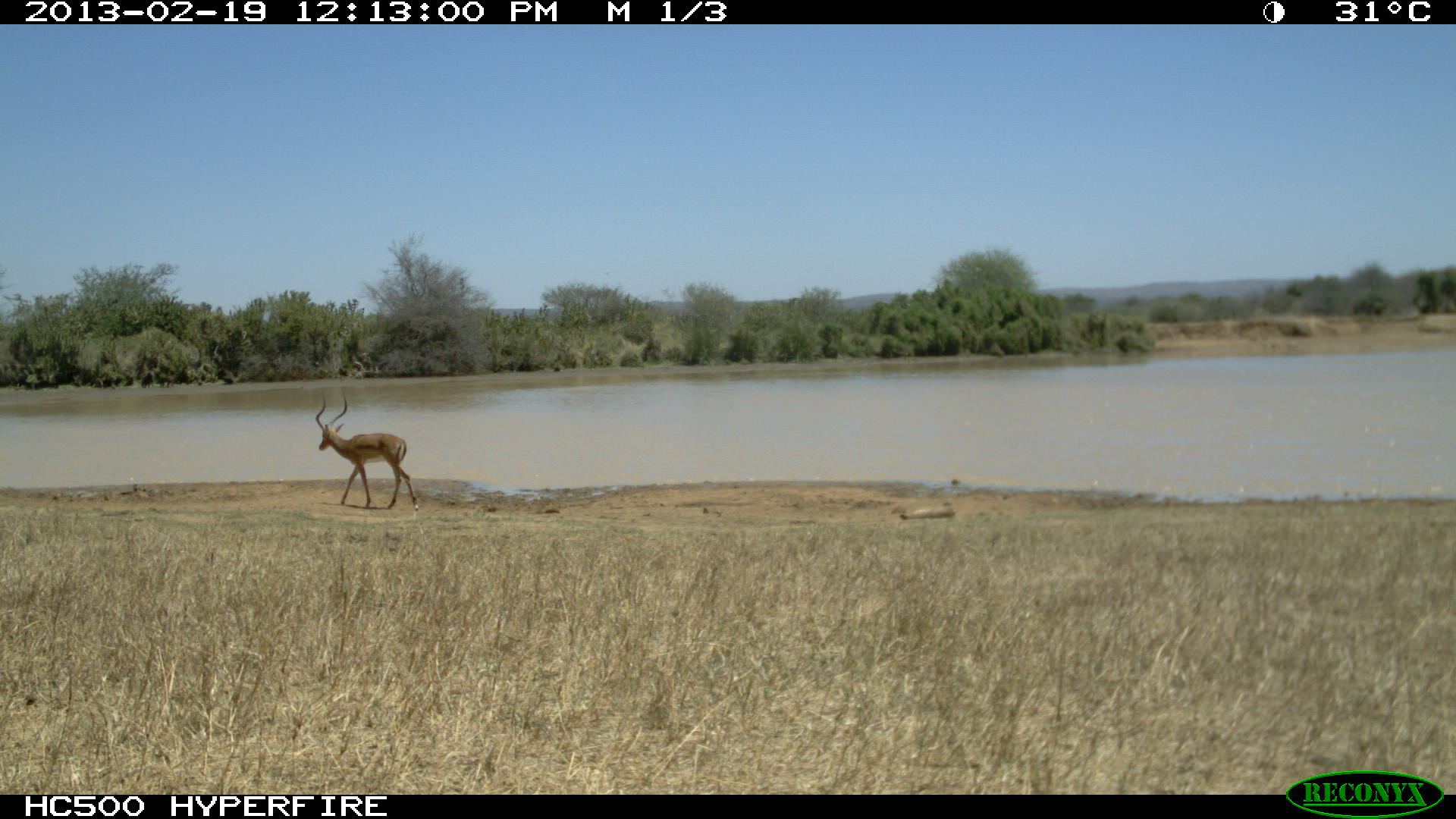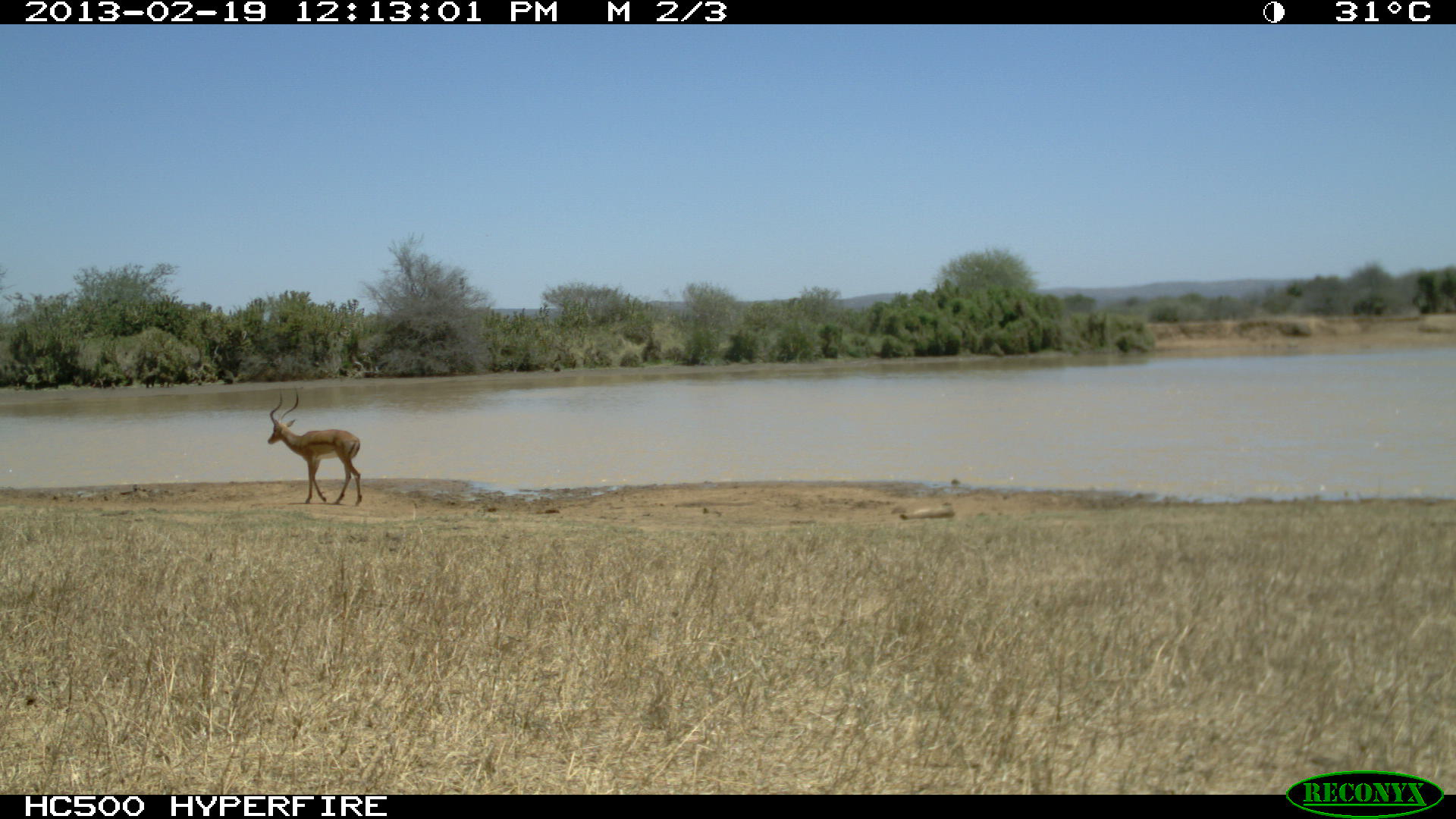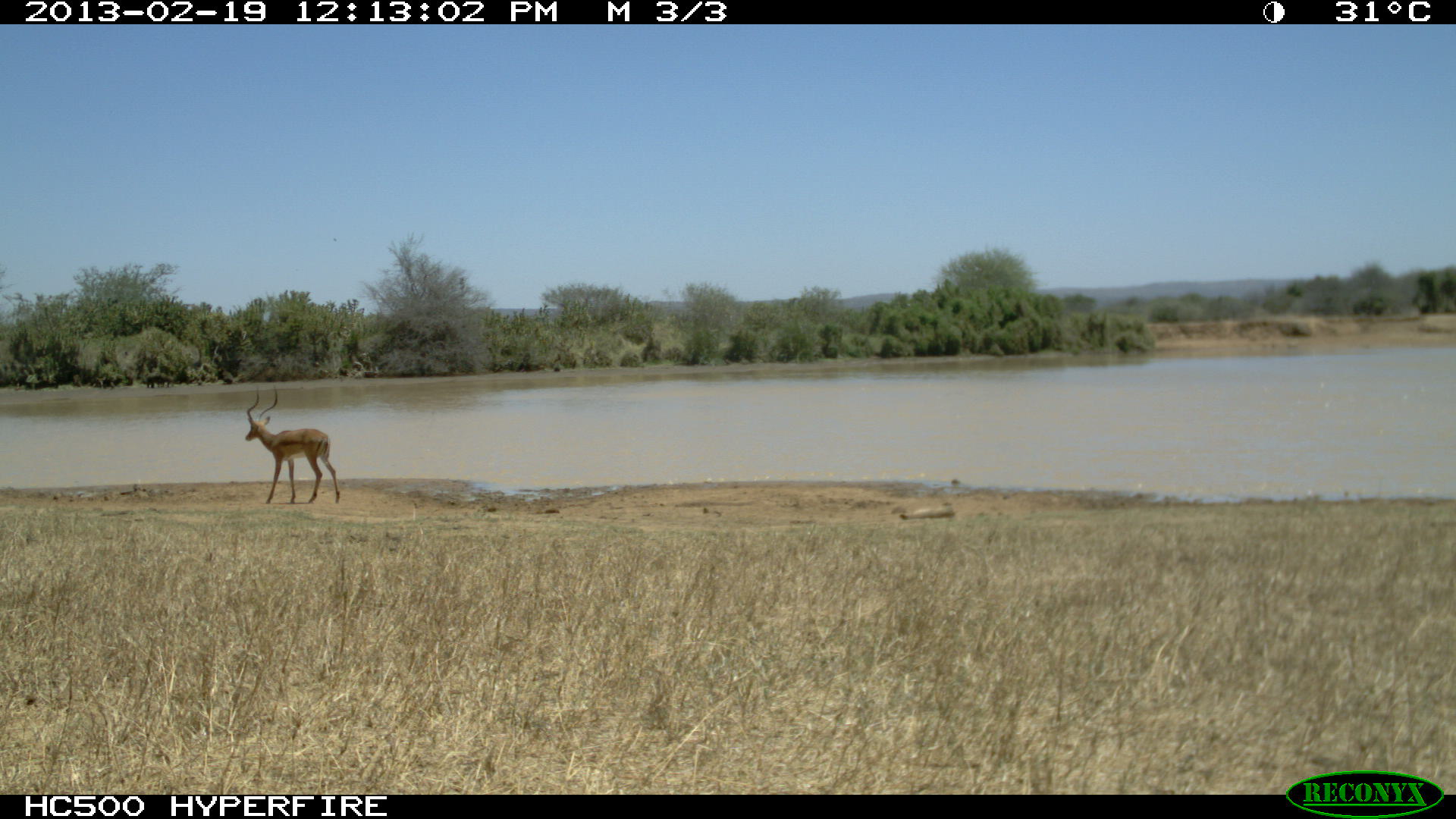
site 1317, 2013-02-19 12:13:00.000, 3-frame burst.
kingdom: Animalia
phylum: Chordata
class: Mammalia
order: Artiodactyla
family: Bovidae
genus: Aepyceros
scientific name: Aepyceros melampus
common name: impala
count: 1